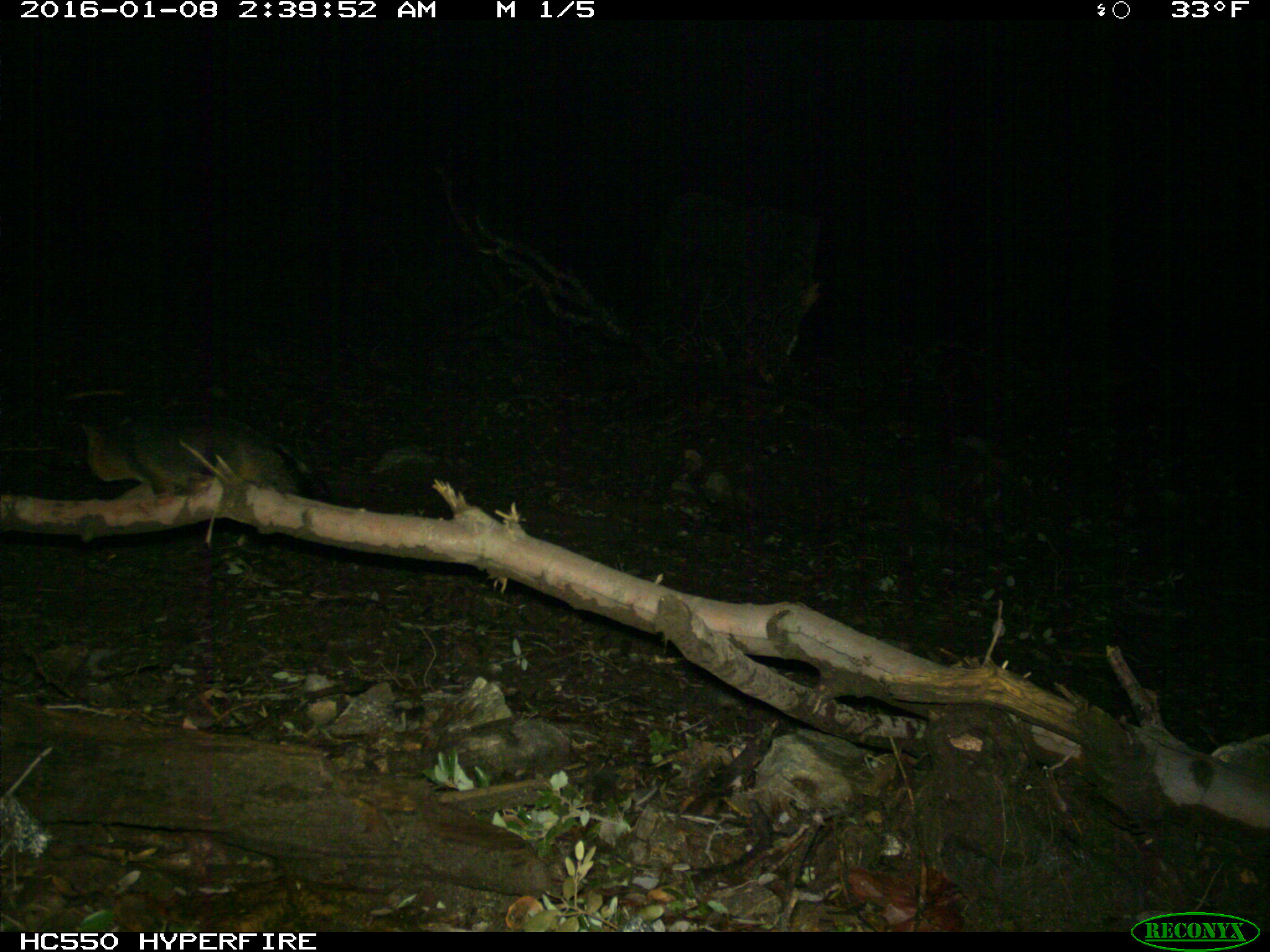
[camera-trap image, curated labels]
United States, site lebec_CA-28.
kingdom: Animalia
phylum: Chordata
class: Mammalia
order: Carnivora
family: Canidae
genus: Urocyon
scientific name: Urocyon cinereoargenteus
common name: gray fox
Urocyon cinereoargenteus (gray fox).